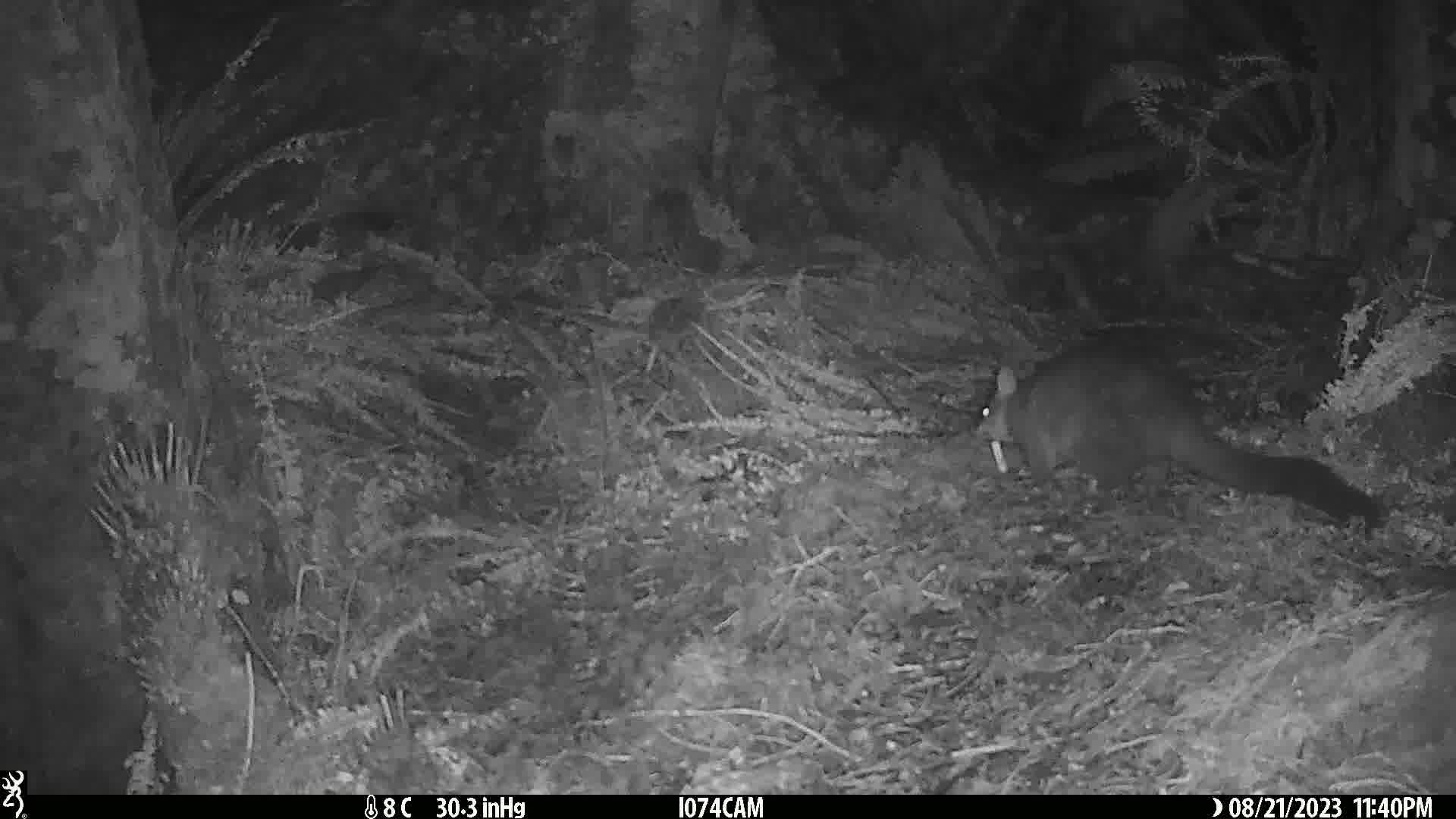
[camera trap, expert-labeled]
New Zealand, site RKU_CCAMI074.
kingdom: Animalia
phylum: Chordata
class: Mammalia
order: Diprotodontia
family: Phalangeridae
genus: Trichosurus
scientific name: Trichosurus vulpecula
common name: common brushtail possum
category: possum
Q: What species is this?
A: Possum (common brushtail possum) (Trichosurus vulpecula).